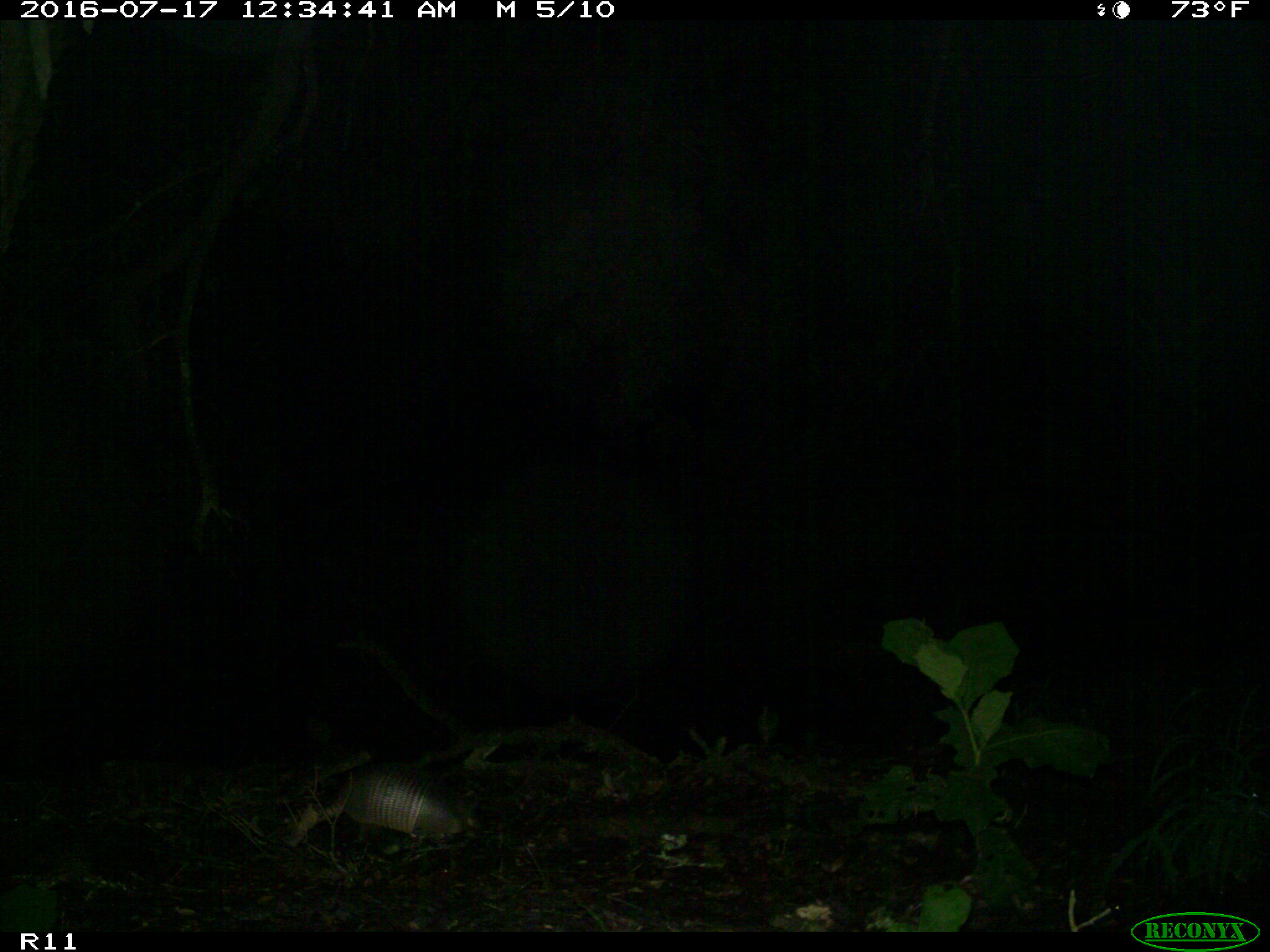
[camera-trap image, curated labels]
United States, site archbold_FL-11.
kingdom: Animalia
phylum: Chordata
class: Mammalia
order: Cingulata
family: Dasypodidae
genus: Dasypus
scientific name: Dasypus novemcinctus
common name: nine-banded armadillo